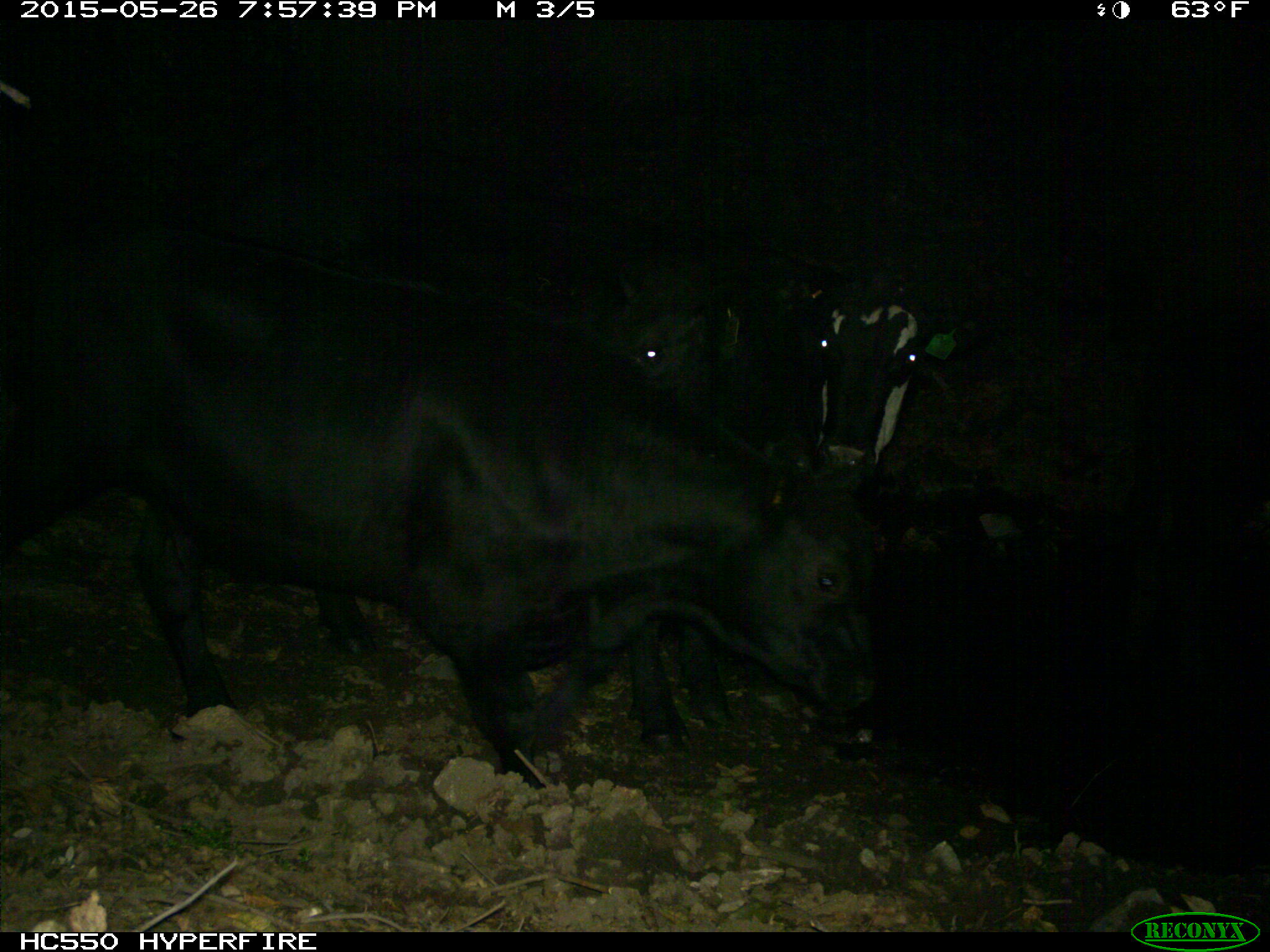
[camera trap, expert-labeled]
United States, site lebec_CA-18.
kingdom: Animalia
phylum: Chordata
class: Mammalia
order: Artiodactyla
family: Bovidae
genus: Bos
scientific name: Bos taurus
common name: domestic cow